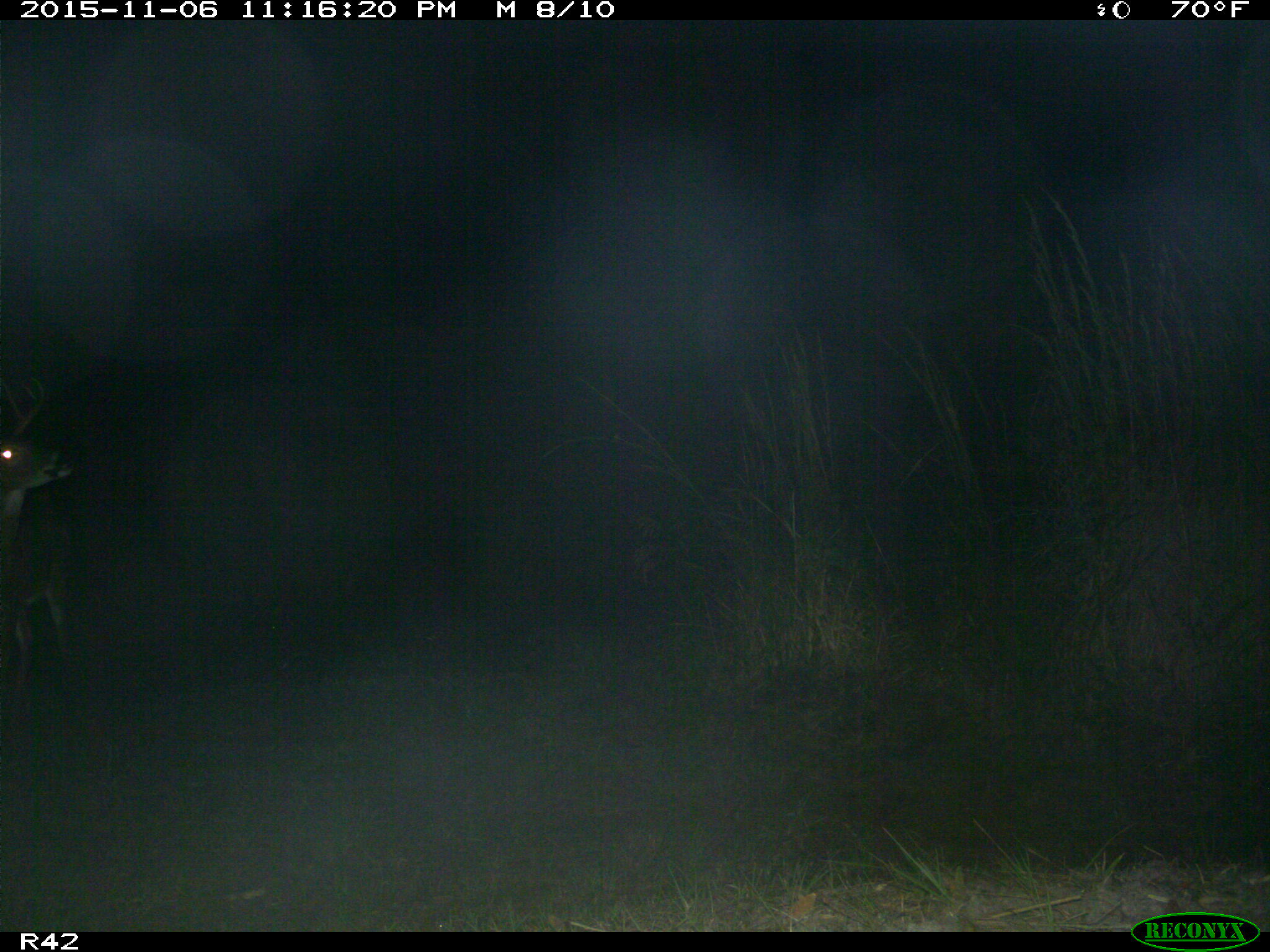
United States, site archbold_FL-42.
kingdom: Animalia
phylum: Chordata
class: Mammalia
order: Artiodactyla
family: Cervidae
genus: Odocoileus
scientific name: Odocoileus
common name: deer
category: unidentified deer